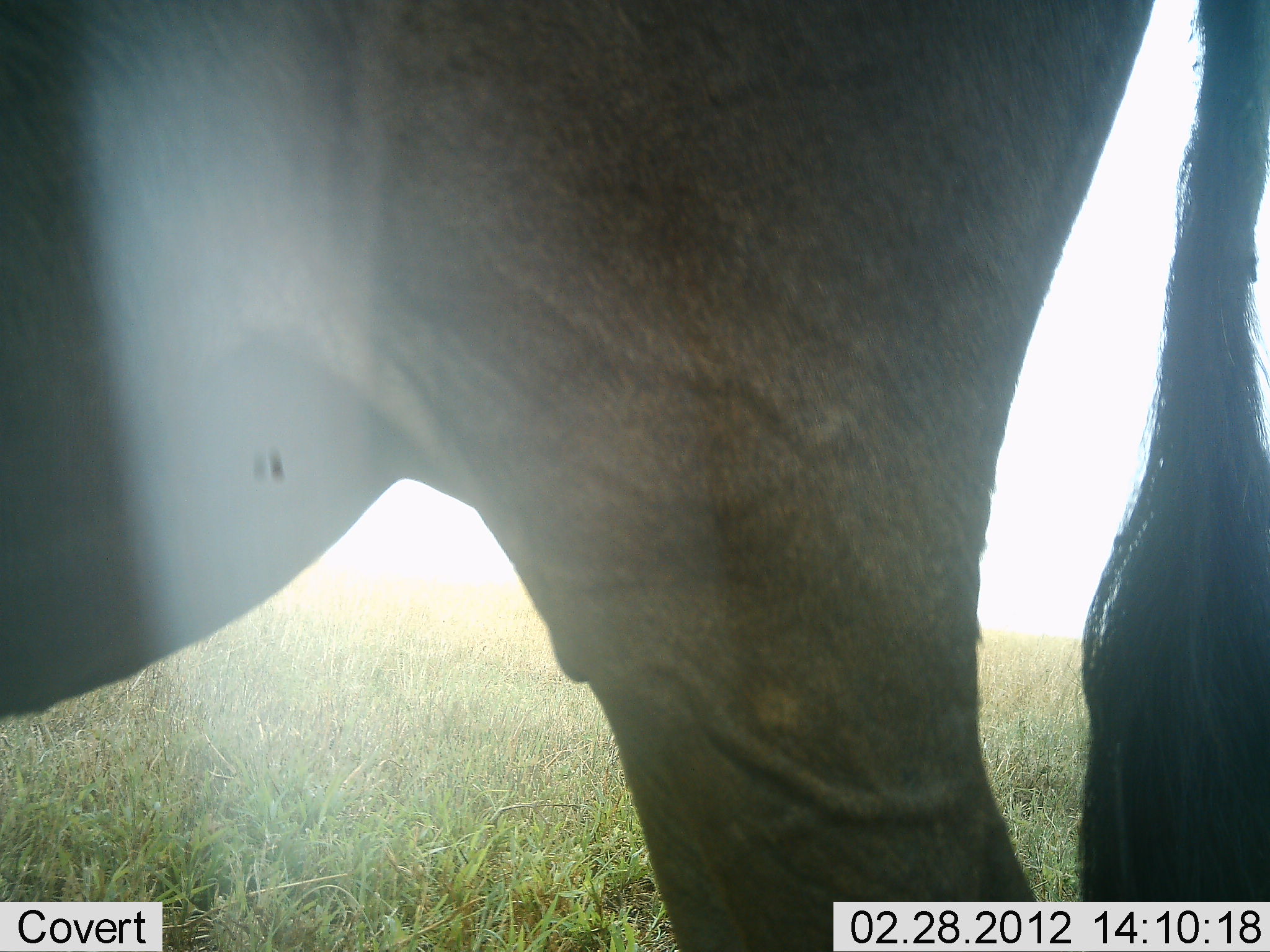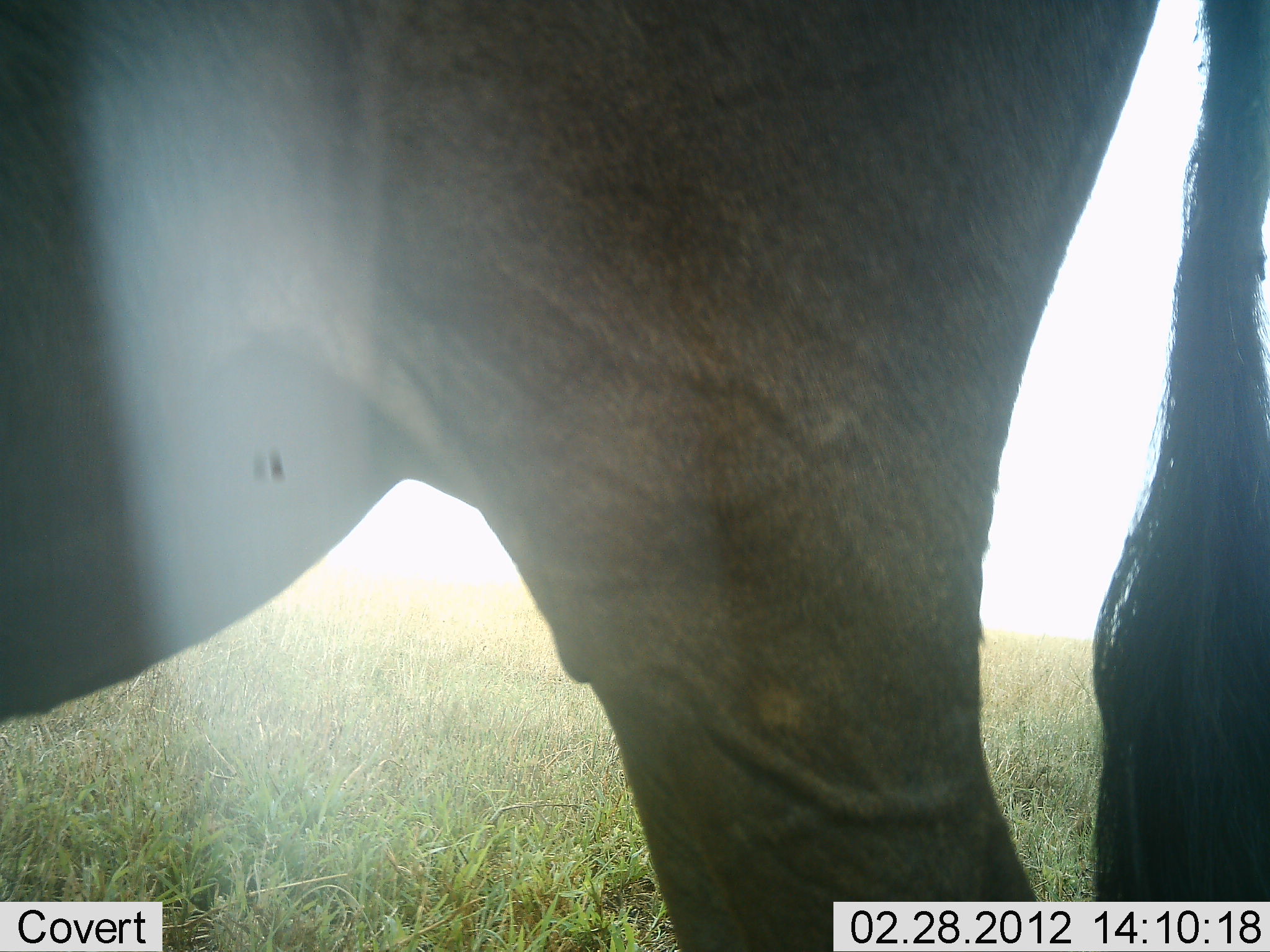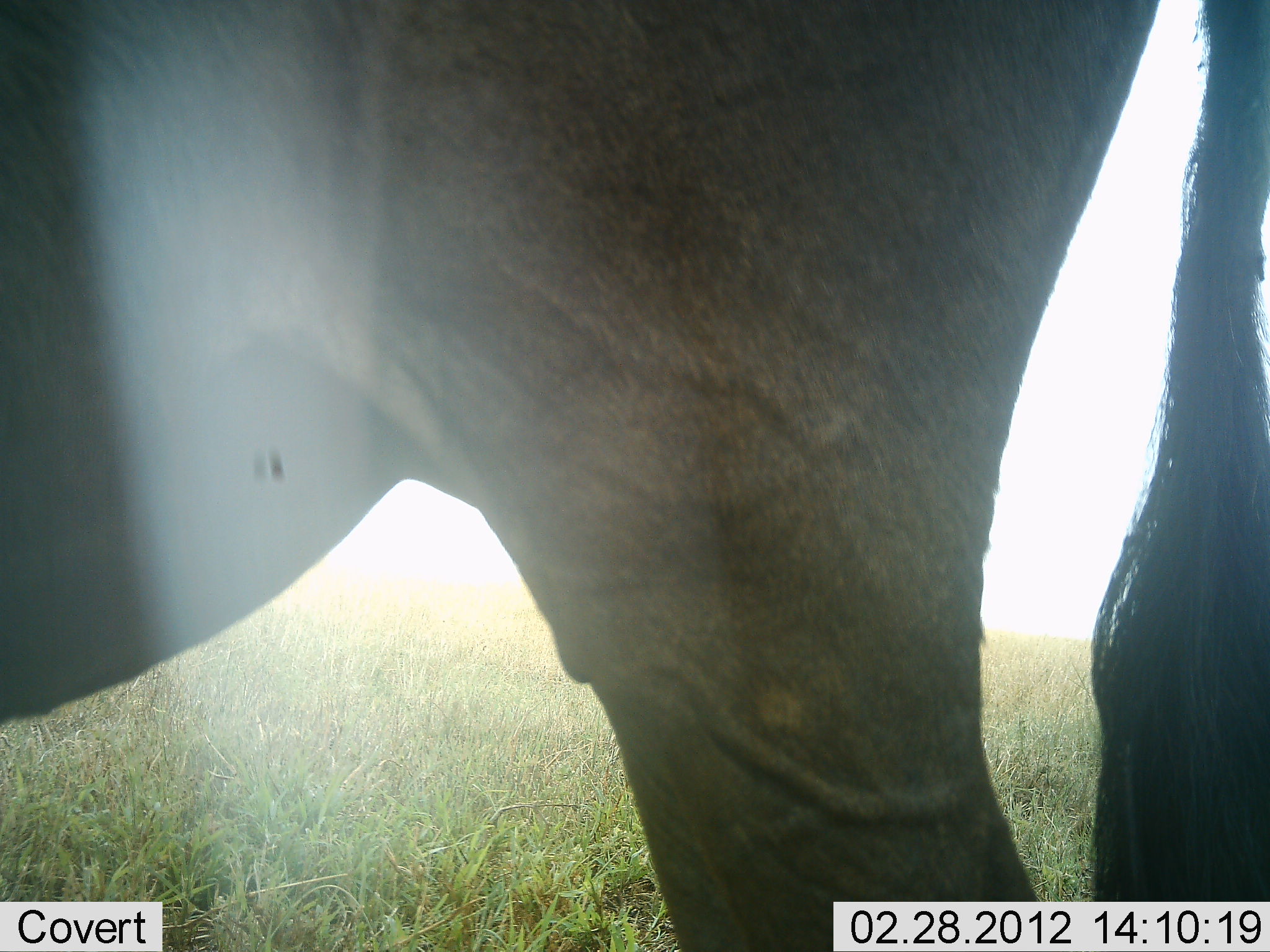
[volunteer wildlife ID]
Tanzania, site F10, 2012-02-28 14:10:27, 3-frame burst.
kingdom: Animalia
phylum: Chordata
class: Mammalia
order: Artiodactyla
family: Bovidae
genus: Connochaetes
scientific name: Connochaetes taurinus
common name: blue wildebeest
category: wildebeest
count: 1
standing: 100%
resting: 0%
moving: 0%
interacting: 0%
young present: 0%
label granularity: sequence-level